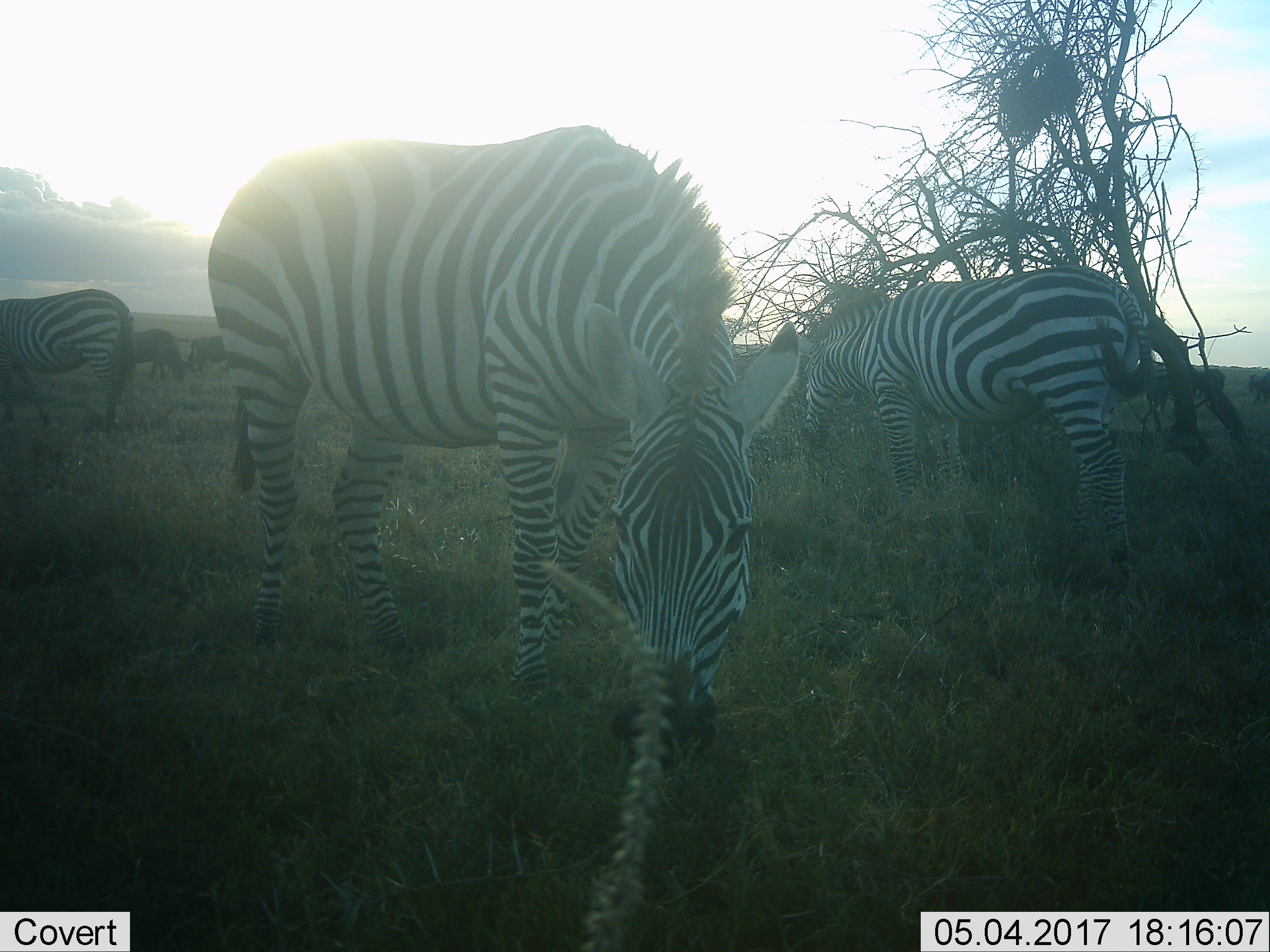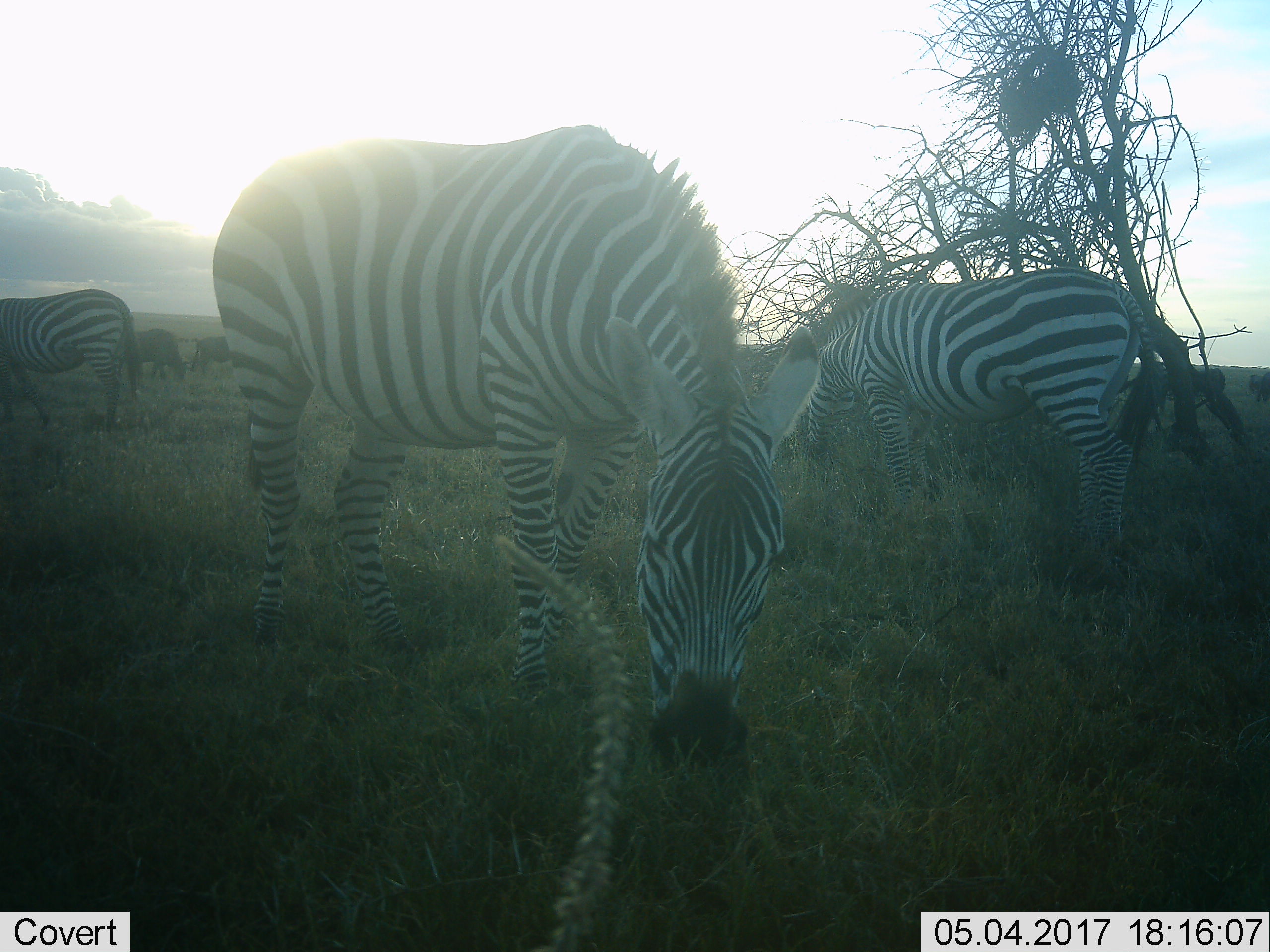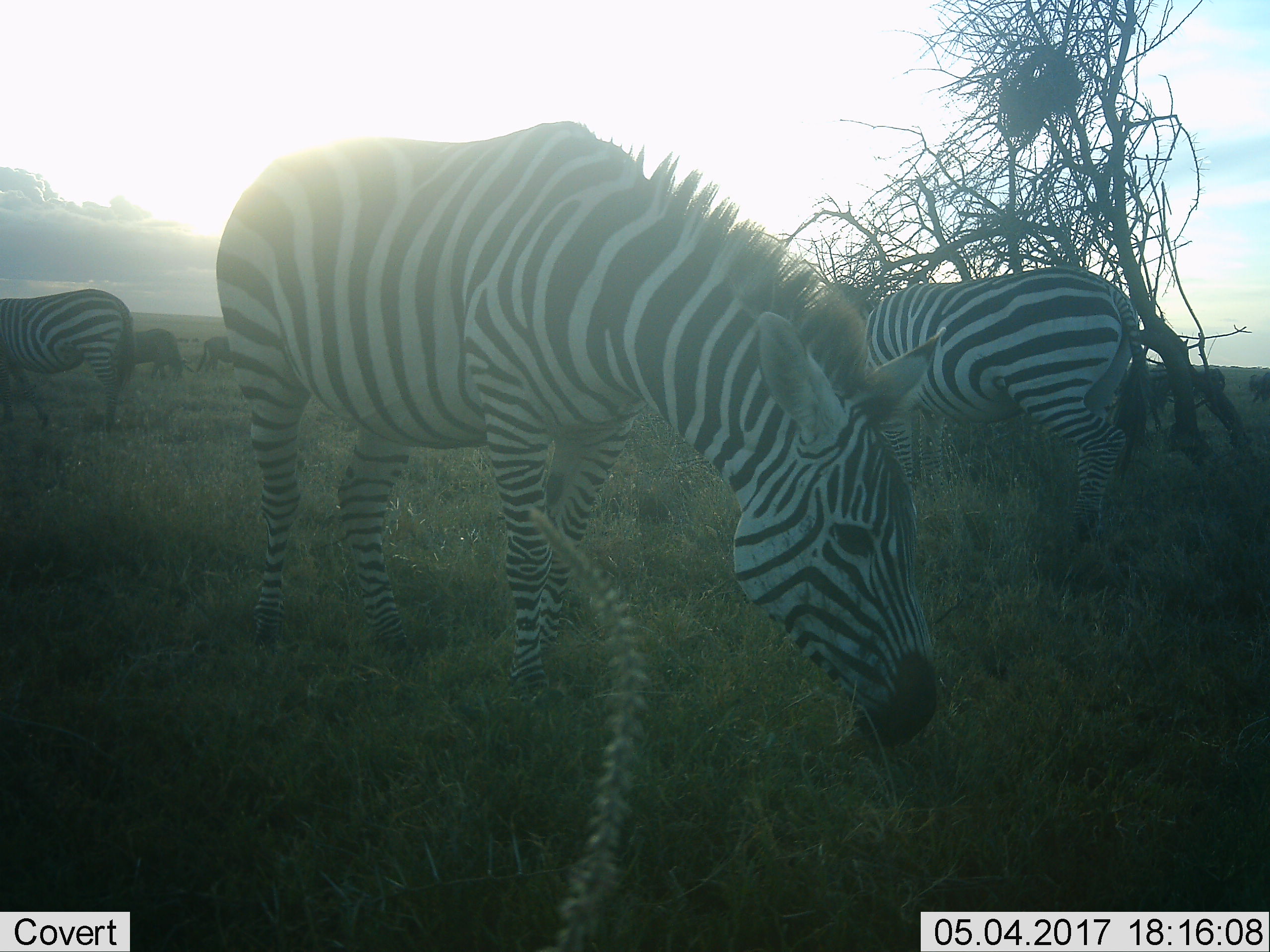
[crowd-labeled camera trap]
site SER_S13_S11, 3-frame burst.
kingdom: Animalia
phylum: Chordata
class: Mammalia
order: Perissodactyla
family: Equidae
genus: Equus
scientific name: Equus quagga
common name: plains zebra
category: zebraplains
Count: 3.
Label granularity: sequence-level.